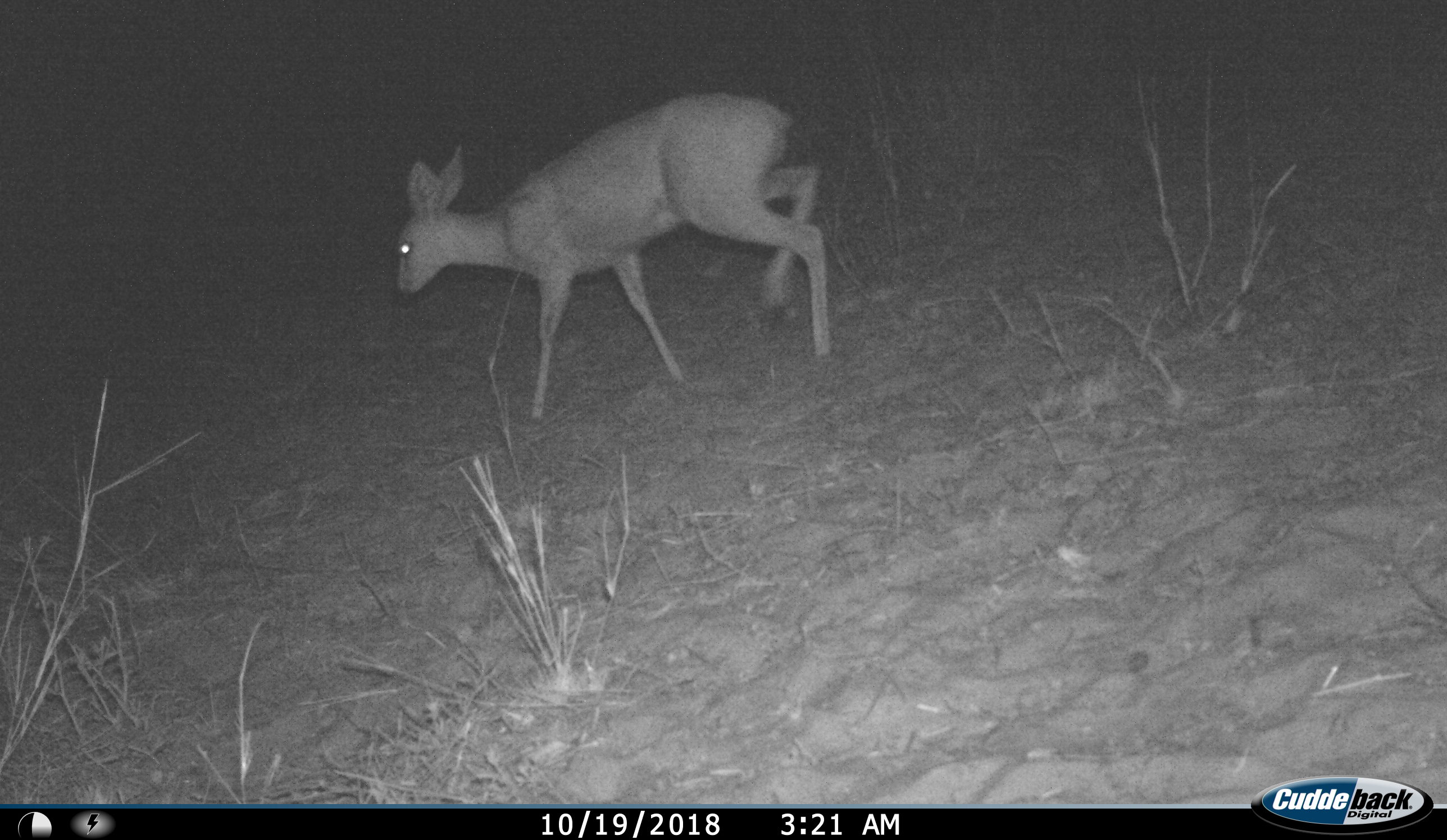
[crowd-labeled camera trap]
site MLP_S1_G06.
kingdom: Animalia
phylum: Chordata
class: Mammalia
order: Artiodactyla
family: Bovidae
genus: Raphicerus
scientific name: Raphicerus campestris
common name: steenbok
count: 1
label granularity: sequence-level